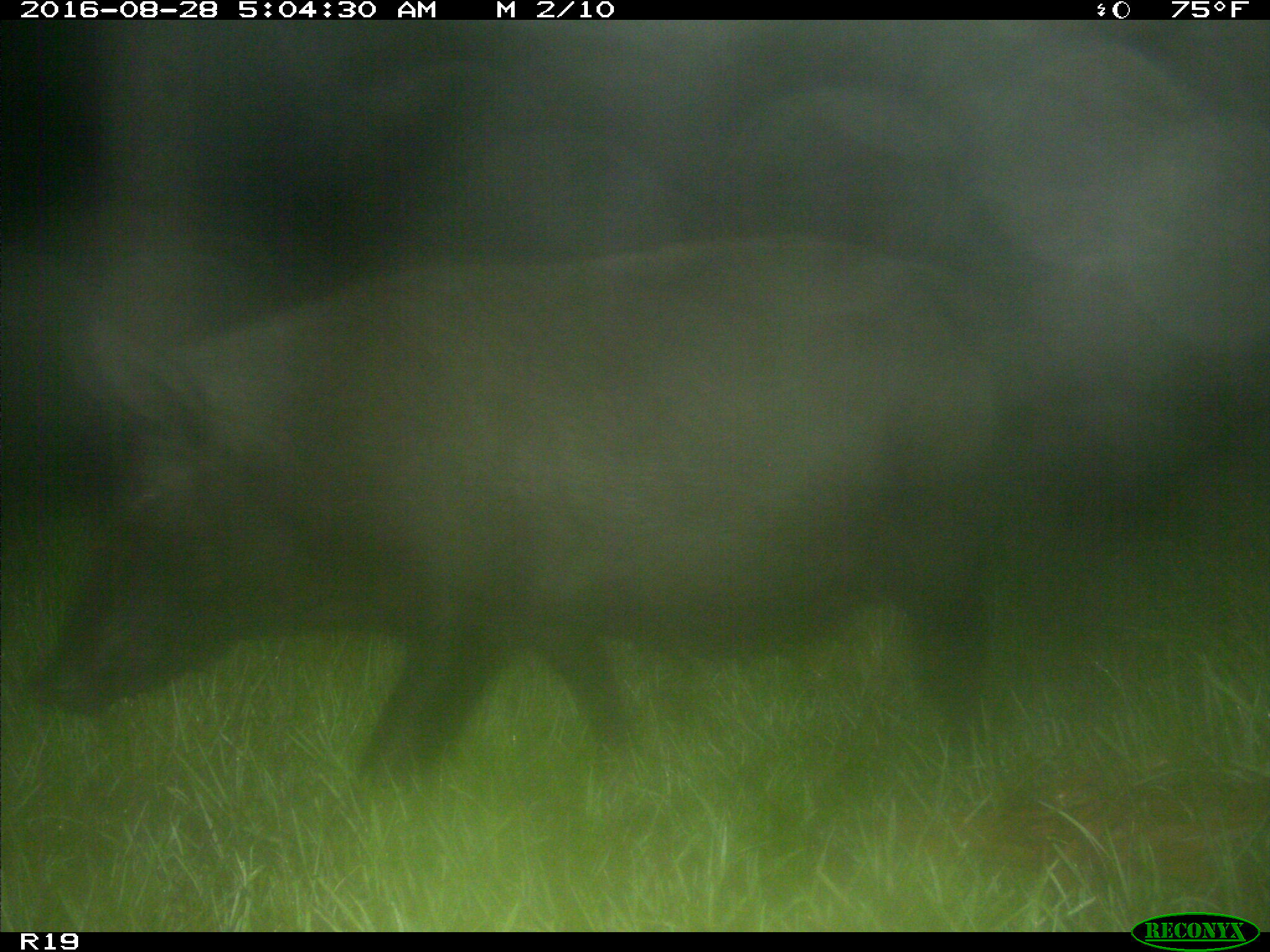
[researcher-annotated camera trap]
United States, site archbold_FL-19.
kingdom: Animalia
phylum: Chordata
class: Mammalia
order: Artiodactyla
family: Suidae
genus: Sus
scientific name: Sus scrofa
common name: wild boar